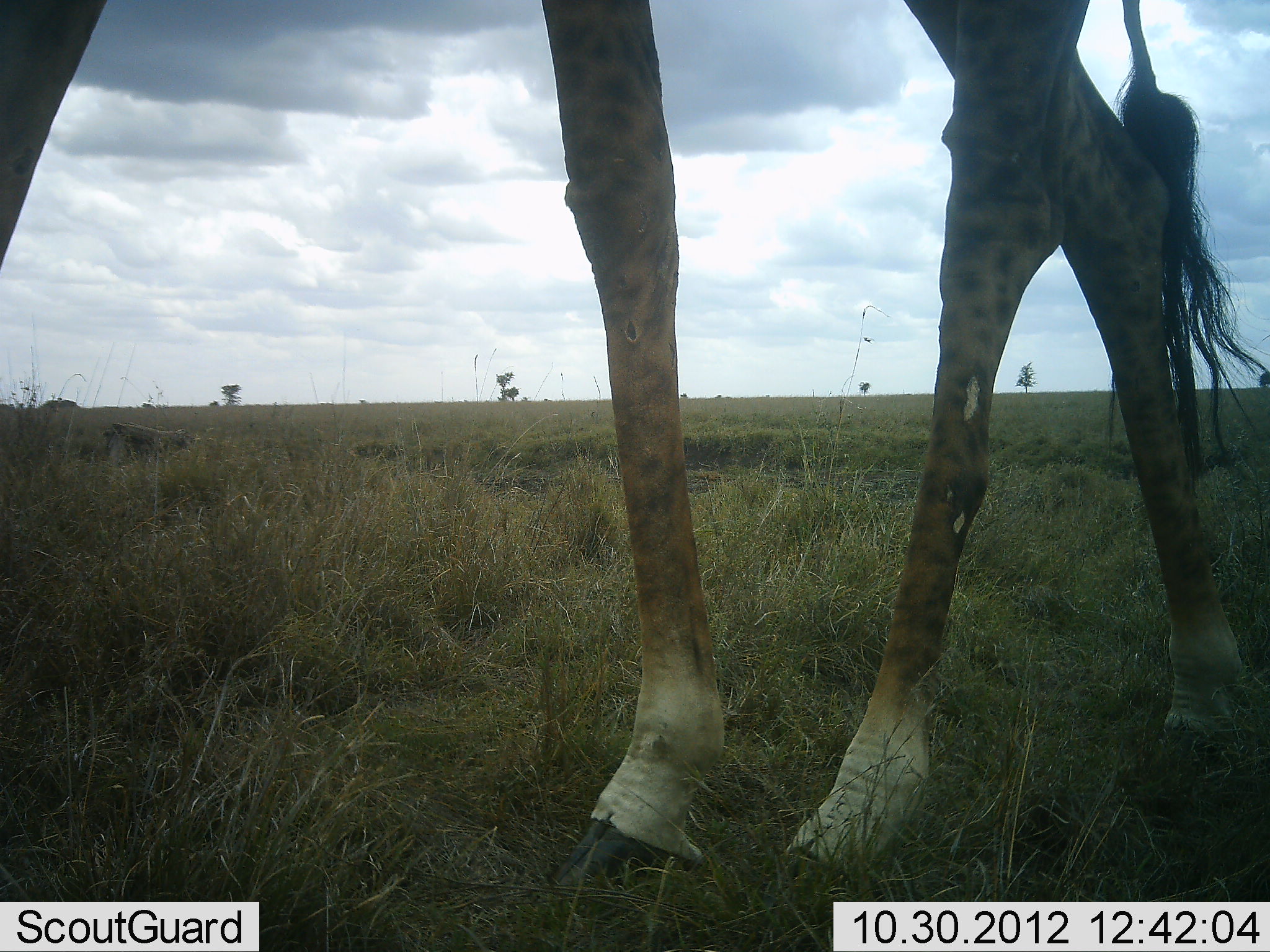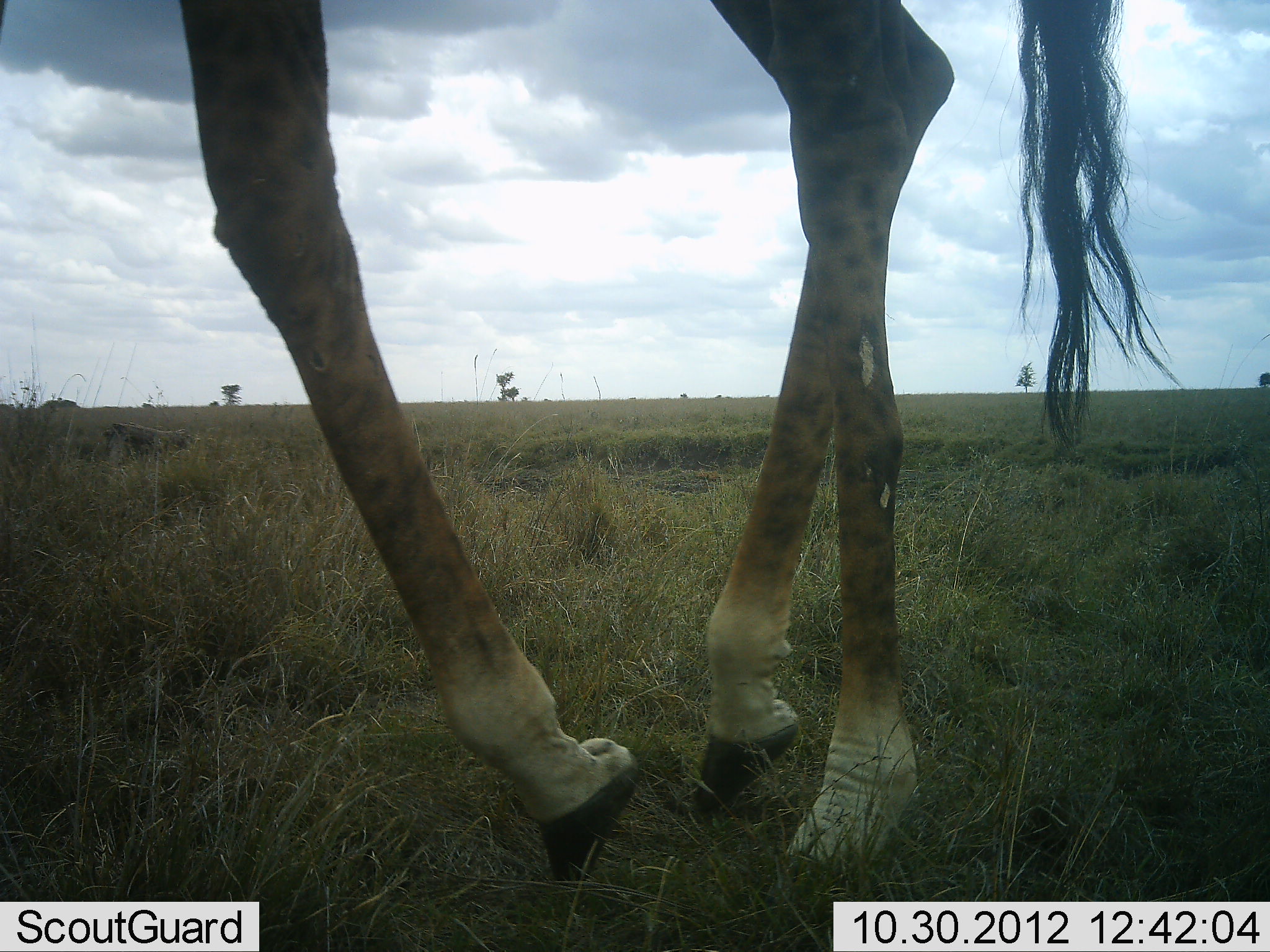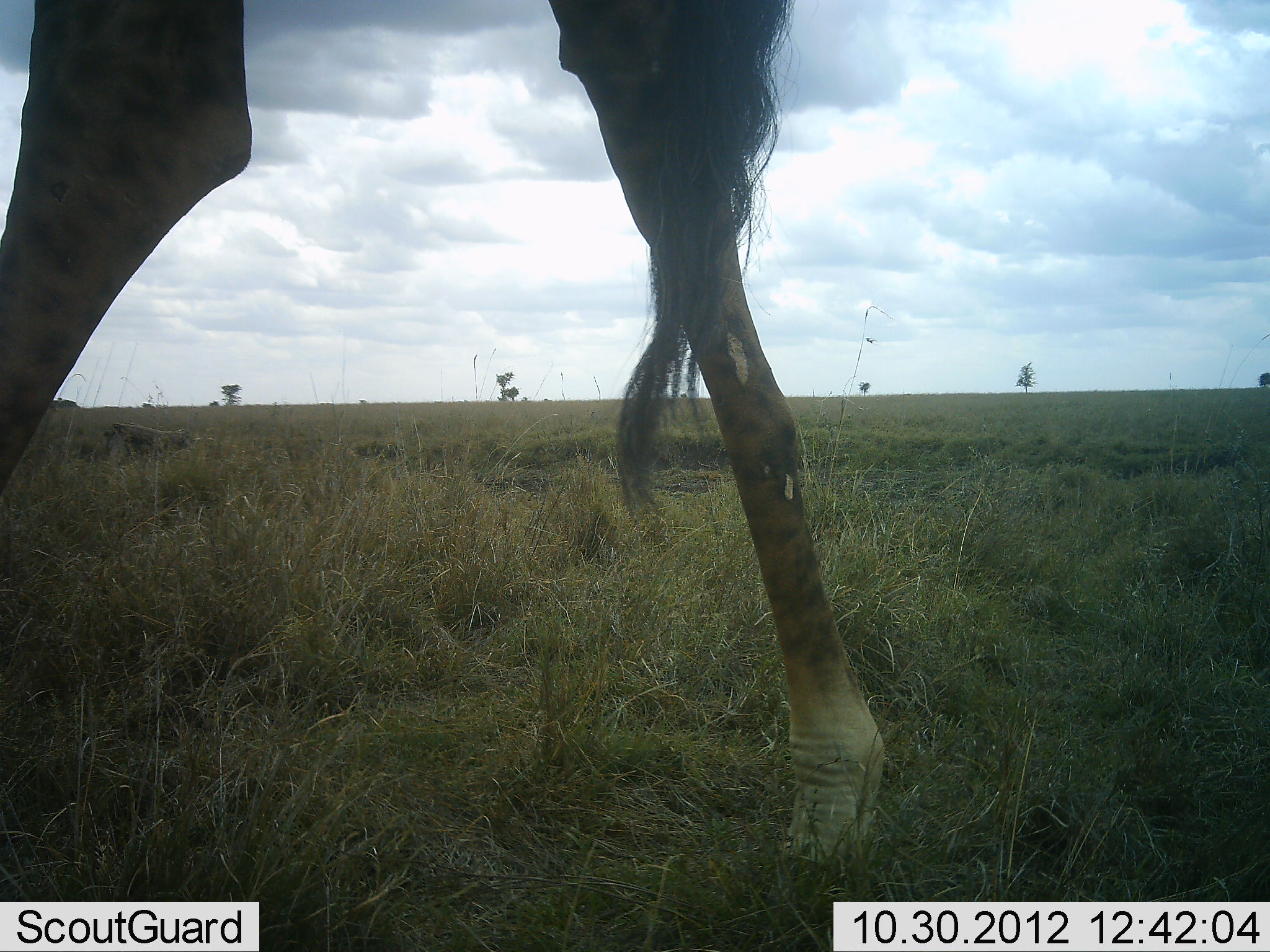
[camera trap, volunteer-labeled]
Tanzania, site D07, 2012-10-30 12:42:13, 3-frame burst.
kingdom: Animalia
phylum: Chordata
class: Mammalia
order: Artiodactyla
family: Giraffidae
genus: Giraffa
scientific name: Giraffa camelopardalis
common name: giraffe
Giraffe (Giraffa camelopardalis), count 1. Behavior (volunteer vote fractions): standing 2%, resting 0%, moving 98%, interacting 0%. Young present (vote fraction): 0%. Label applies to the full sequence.